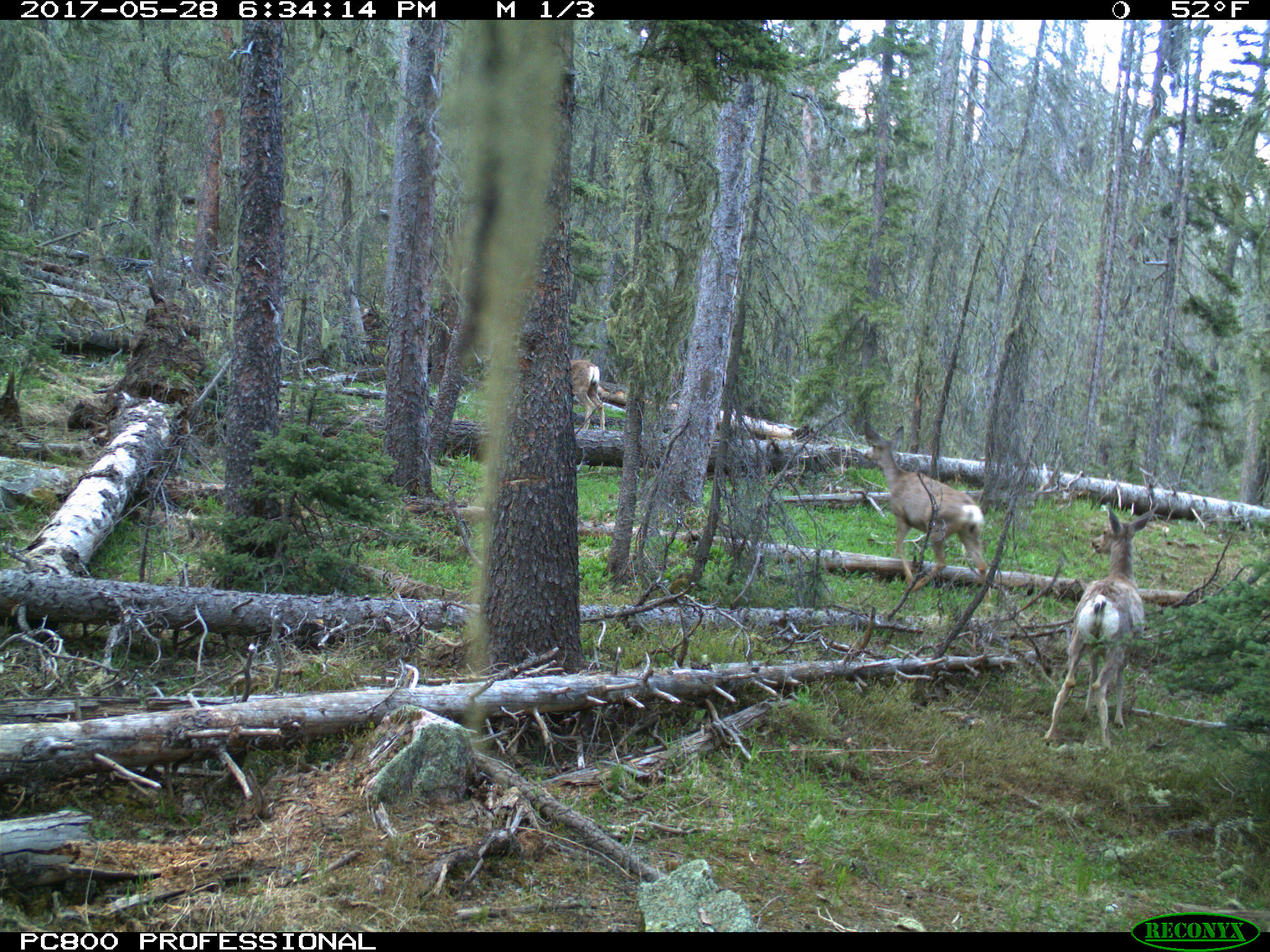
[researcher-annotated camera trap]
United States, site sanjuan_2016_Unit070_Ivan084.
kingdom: Animalia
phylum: Chordata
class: Mammalia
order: Artiodactyla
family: Cervidae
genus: Odocoileus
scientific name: Odocoileus hemionus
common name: mule deer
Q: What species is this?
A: Odocoileus hemionus (mule deer).